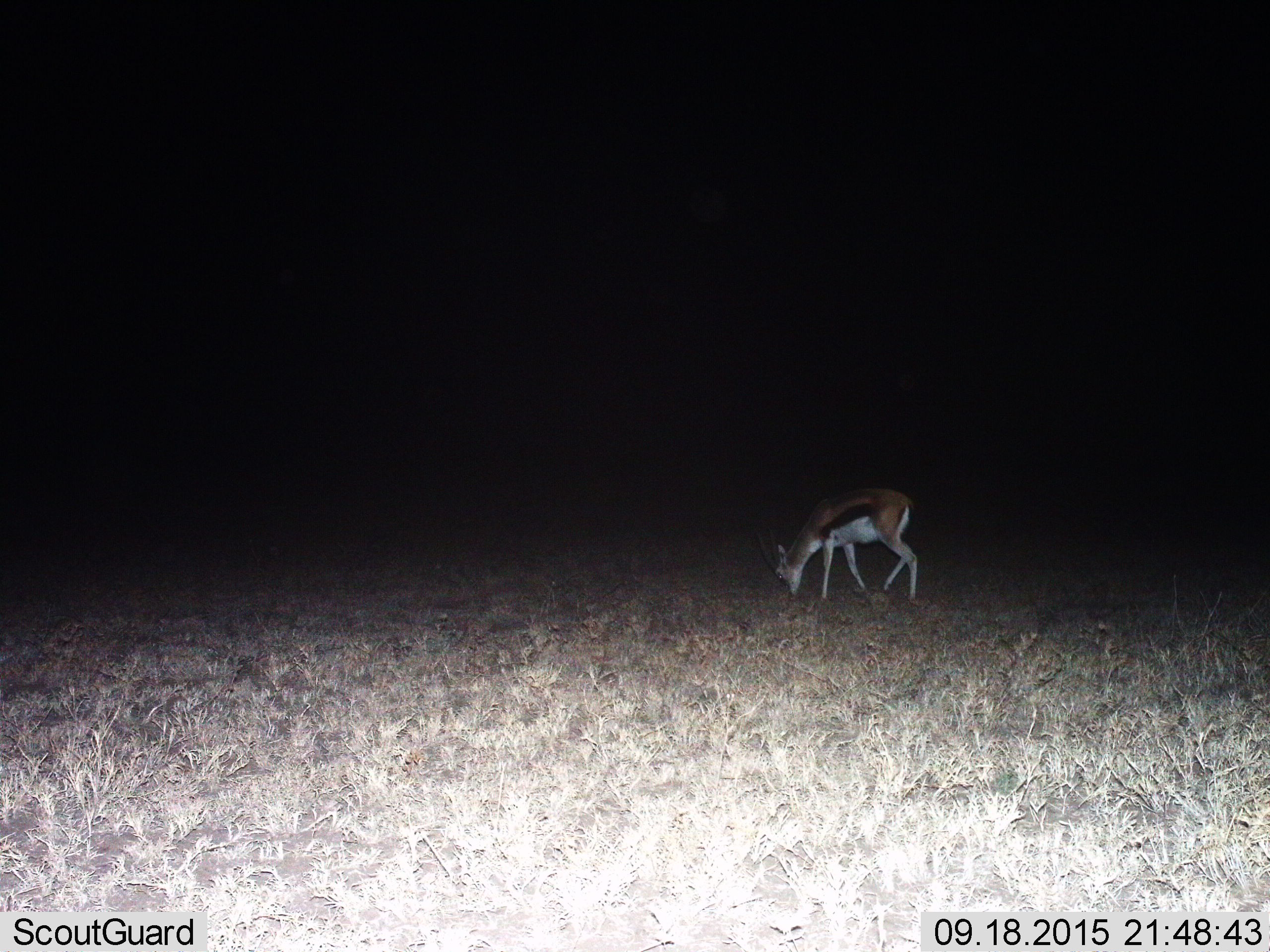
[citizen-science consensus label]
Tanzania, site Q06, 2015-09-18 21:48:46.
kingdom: Animalia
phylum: Chordata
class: Mammalia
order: Artiodactyla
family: Bovidae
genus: Eudorcas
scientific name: Eudorcas thomsonii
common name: thomson's gazelle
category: gazellethomsons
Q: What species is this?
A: Gazellethomsons (thomson's gazelle) (Eudorcas thomsonii).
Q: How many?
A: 1.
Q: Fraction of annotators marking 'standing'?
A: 60%.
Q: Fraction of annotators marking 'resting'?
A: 0%.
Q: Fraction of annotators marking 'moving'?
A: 0%.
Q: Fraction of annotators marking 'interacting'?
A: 0%.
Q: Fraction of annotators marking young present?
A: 0%.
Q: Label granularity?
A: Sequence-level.